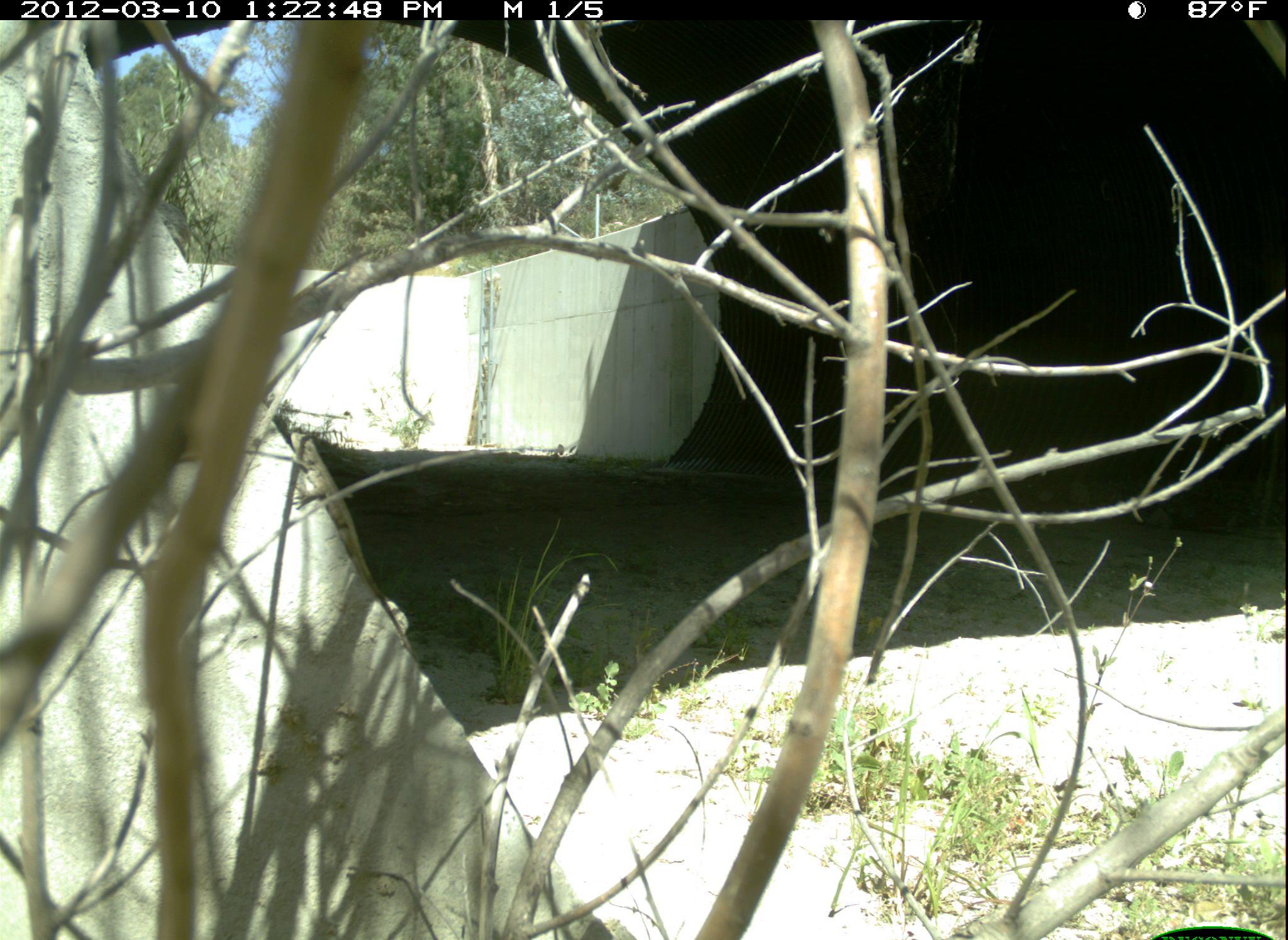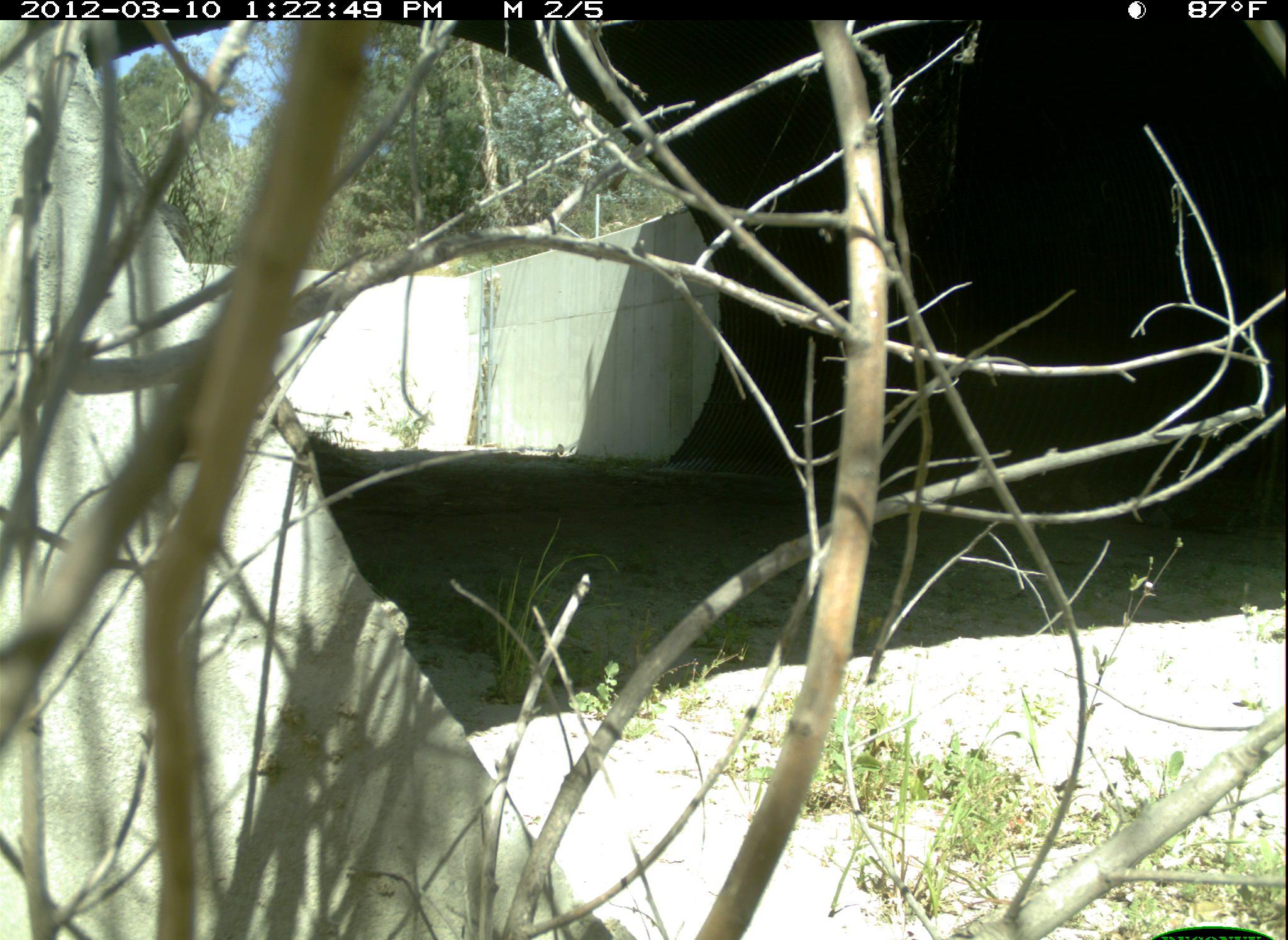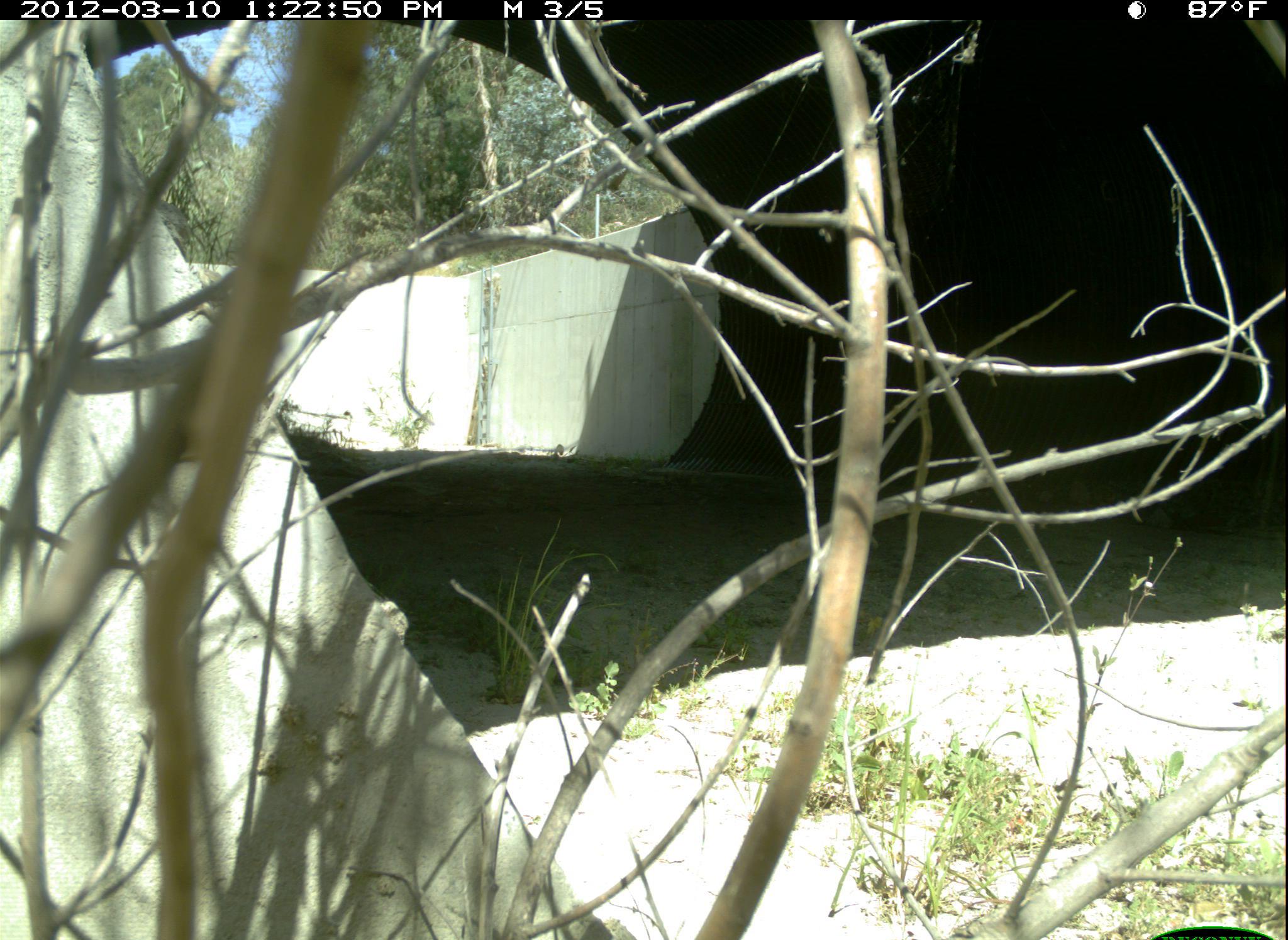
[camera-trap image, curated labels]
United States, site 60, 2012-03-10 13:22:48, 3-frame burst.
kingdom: Animalia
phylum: Chordata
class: Reptilia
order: Squamata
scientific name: Squamata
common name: lizard